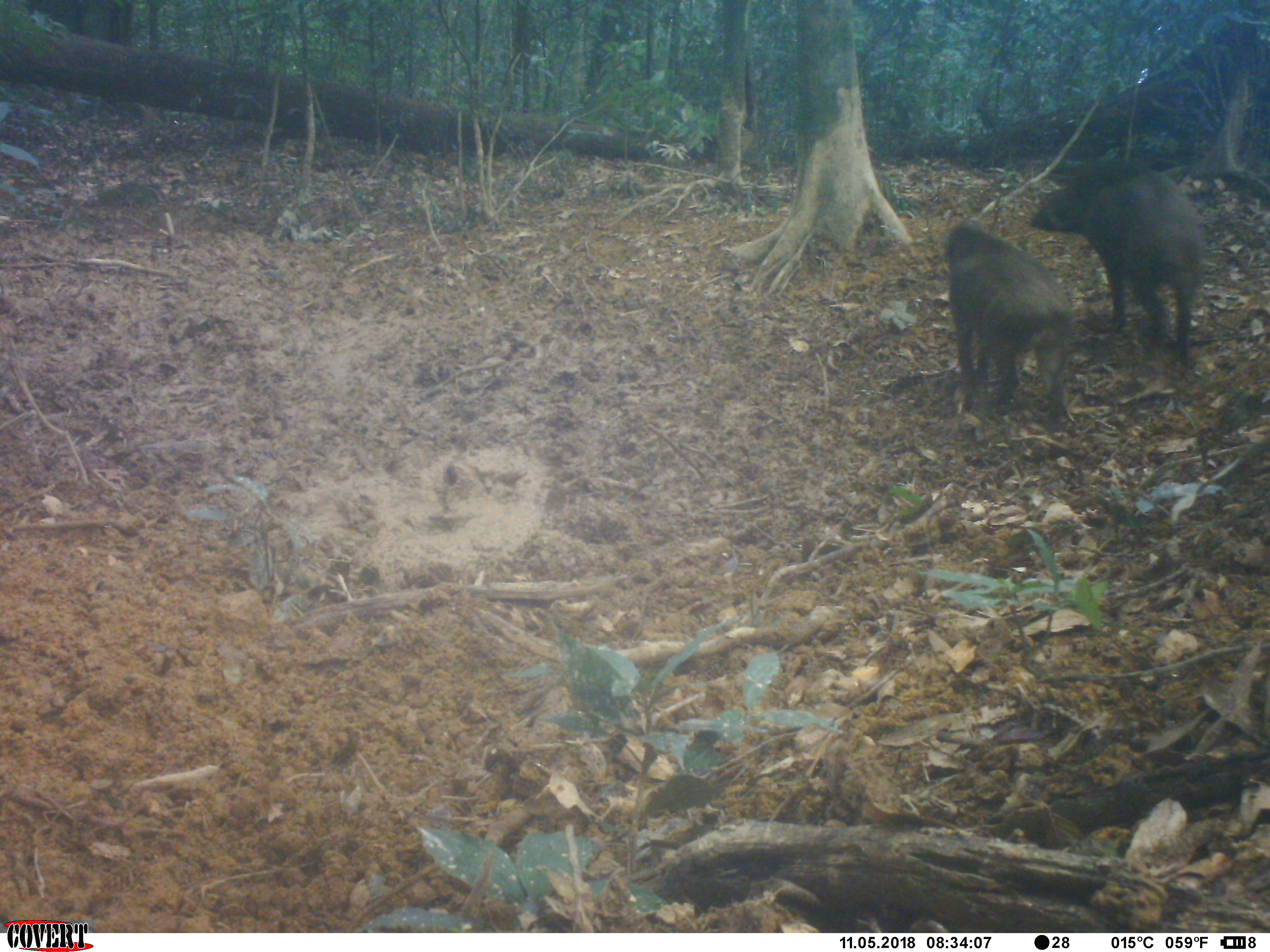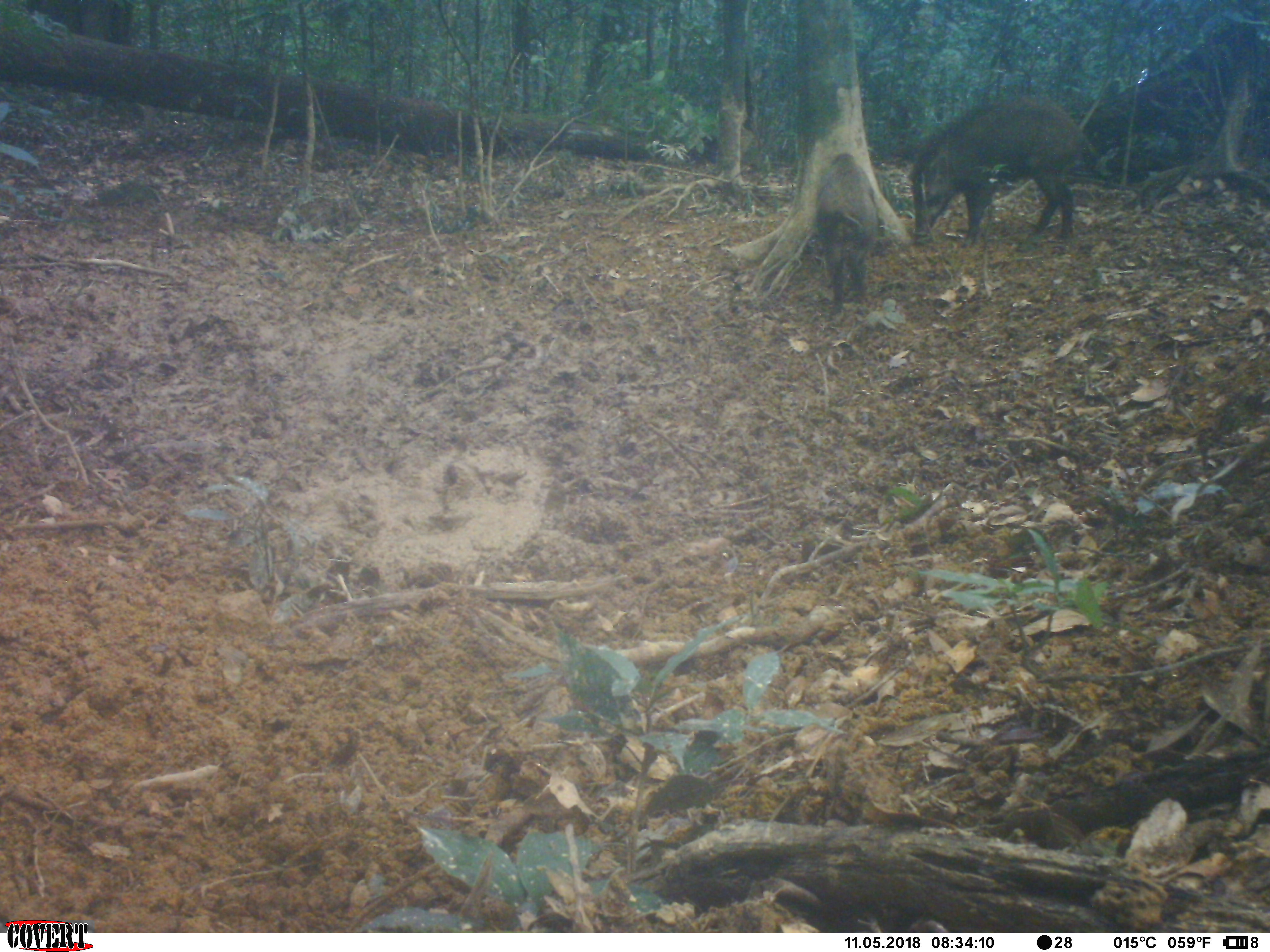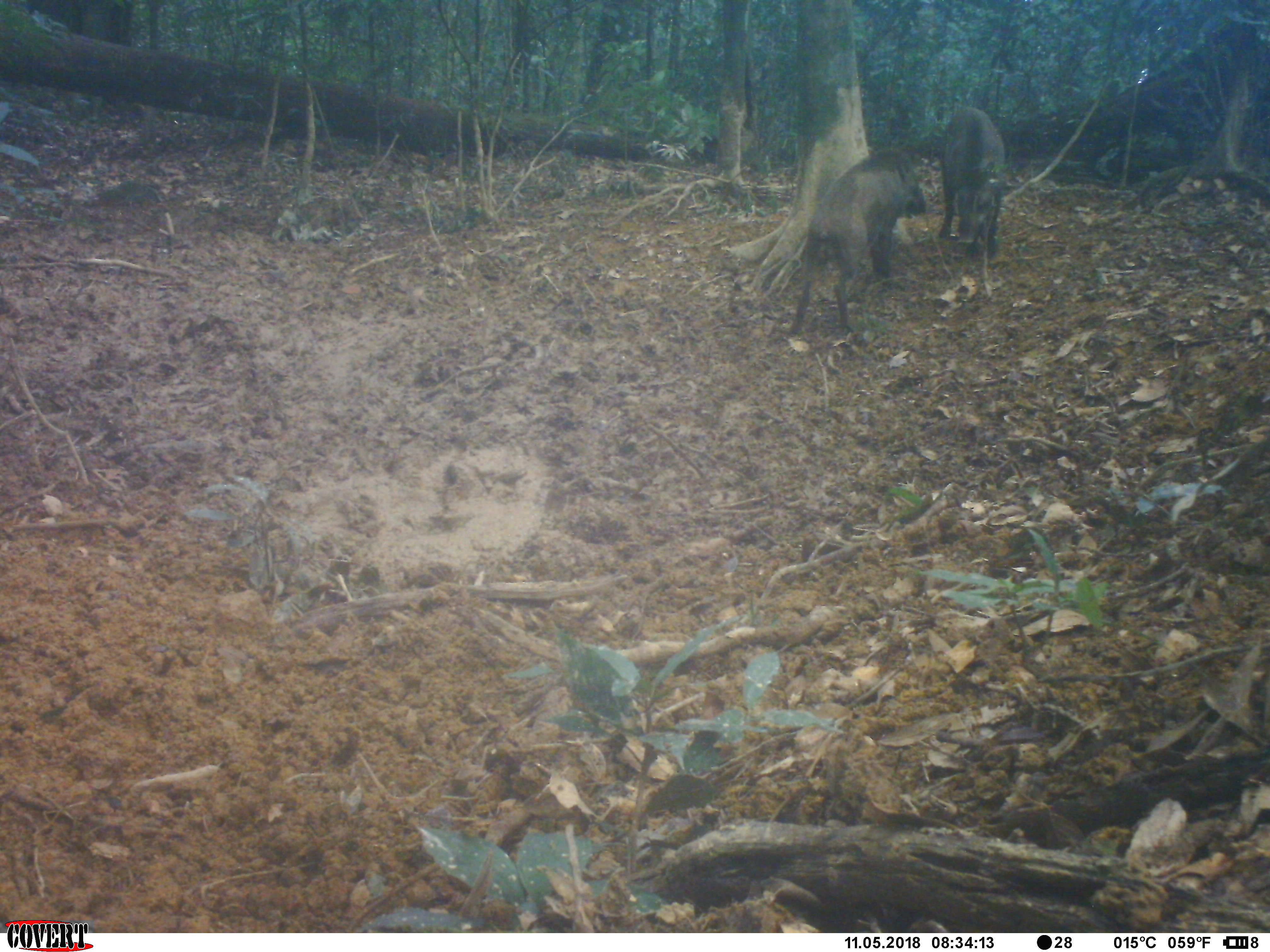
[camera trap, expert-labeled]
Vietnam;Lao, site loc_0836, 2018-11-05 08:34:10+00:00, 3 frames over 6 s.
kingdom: Animalia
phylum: Chordata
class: Mammalia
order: Artiodactyla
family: Suidae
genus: Sus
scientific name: Sus scrofa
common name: eurasian wild pig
Eurasian wild pig (Sus scrofa). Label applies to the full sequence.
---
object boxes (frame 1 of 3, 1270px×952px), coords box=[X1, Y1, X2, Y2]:
eurasian wild pig: box=[1029, 163, 1205, 366]; box=[944, 221, 1075, 429]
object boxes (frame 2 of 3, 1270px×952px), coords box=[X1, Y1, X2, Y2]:
eurasian wild pig: box=[908, 95, 1099, 249]; box=[814, 151, 882, 320]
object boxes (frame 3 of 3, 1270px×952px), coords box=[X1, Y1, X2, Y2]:
eurasian wild pig: box=[791, 149, 925, 330]; box=[934, 103, 1014, 260]